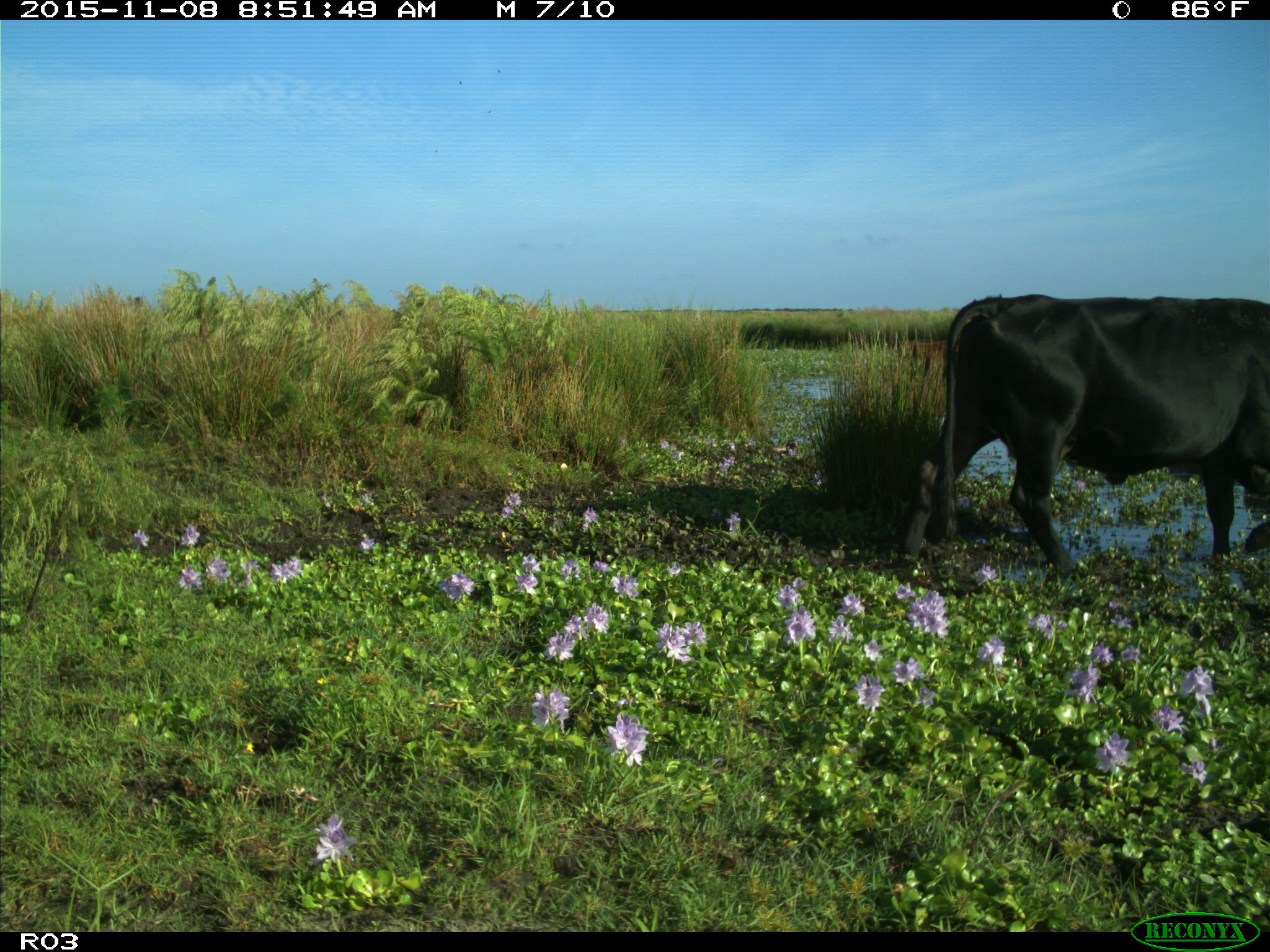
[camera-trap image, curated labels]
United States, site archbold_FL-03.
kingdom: Animalia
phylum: Chordata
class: Mammalia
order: Artiodactyla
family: Bovidae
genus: Bos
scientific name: Bos taurus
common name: domestic cow